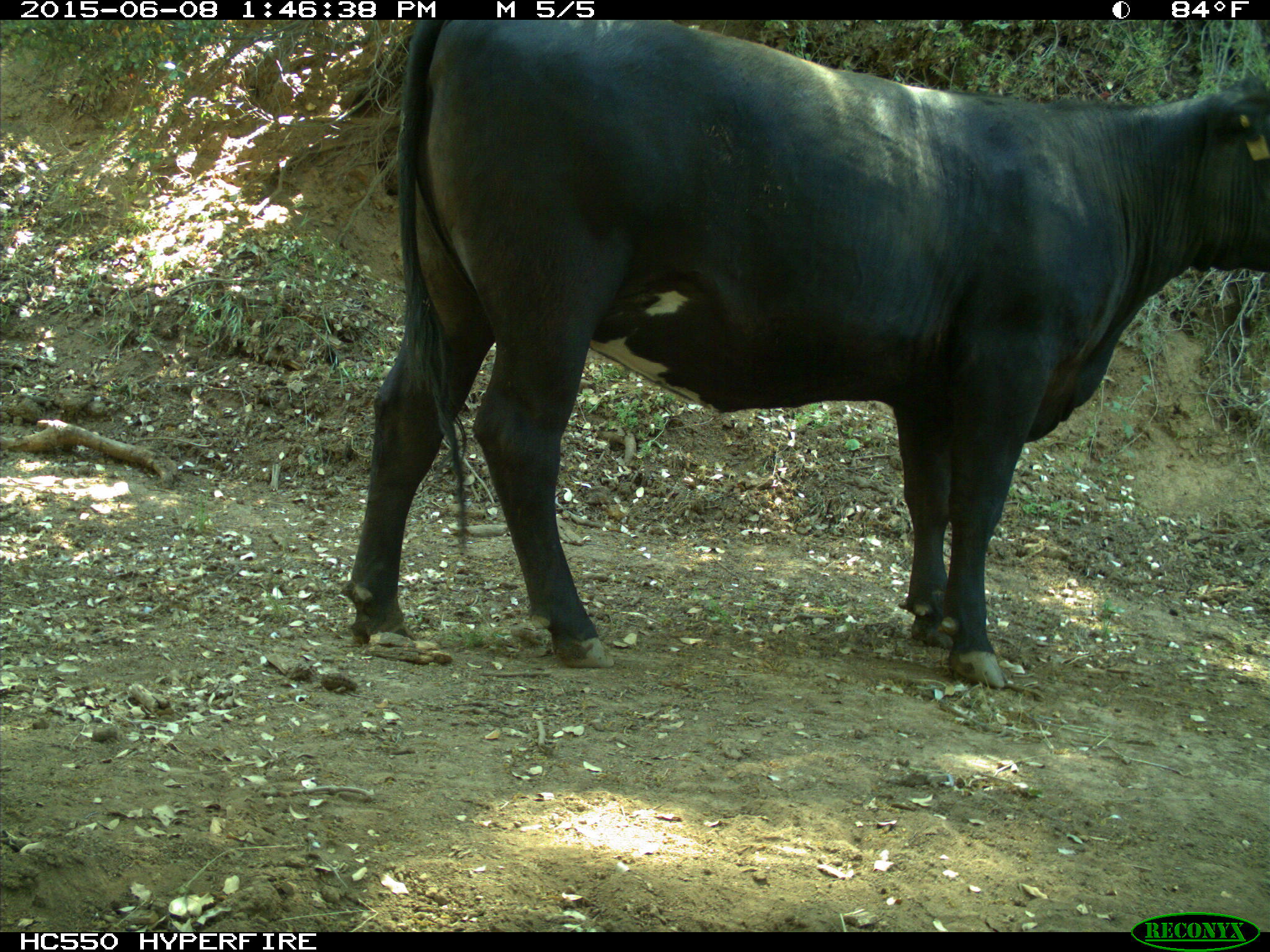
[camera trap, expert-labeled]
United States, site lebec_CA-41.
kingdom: Animalia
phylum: Chordata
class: Mammalia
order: Artiodactyla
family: Bovidae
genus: Bos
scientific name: Bos taurus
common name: domestic cow